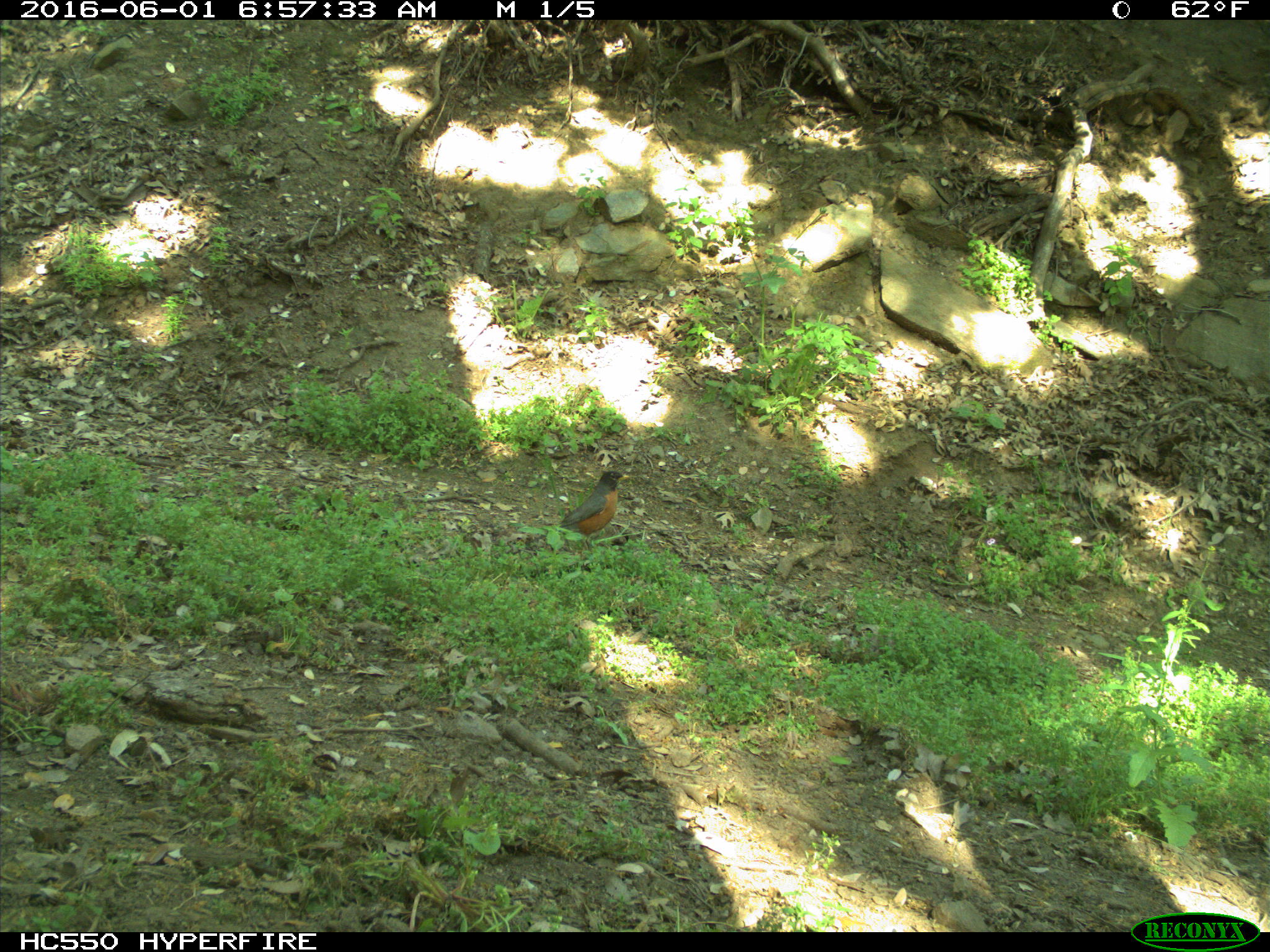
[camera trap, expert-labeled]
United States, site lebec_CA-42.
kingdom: Animalia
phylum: Chordata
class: Aves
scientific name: Aves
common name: birds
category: unidentified bird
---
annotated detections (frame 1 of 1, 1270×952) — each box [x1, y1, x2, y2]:
animal: [533, 470, 631, 550]